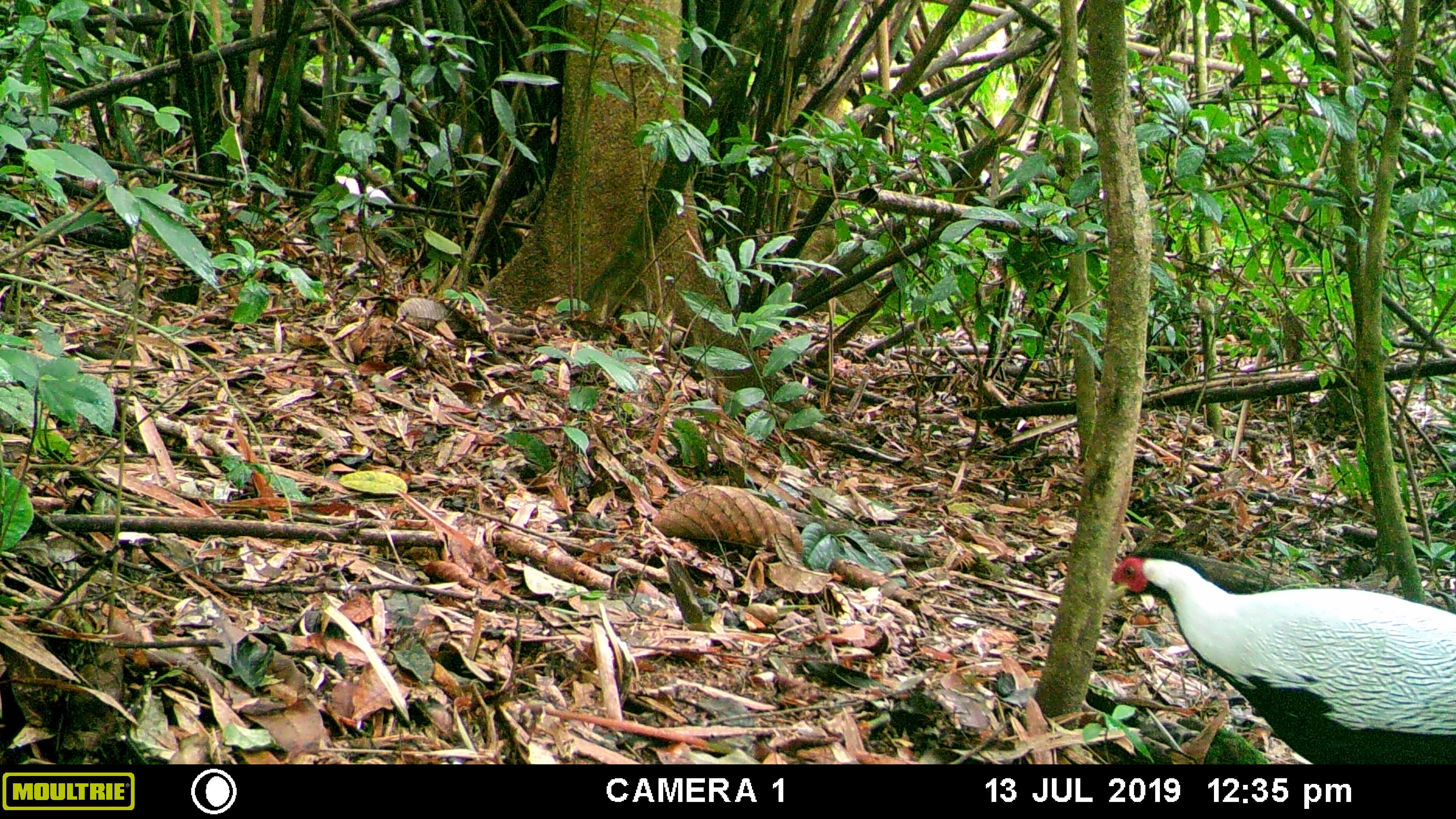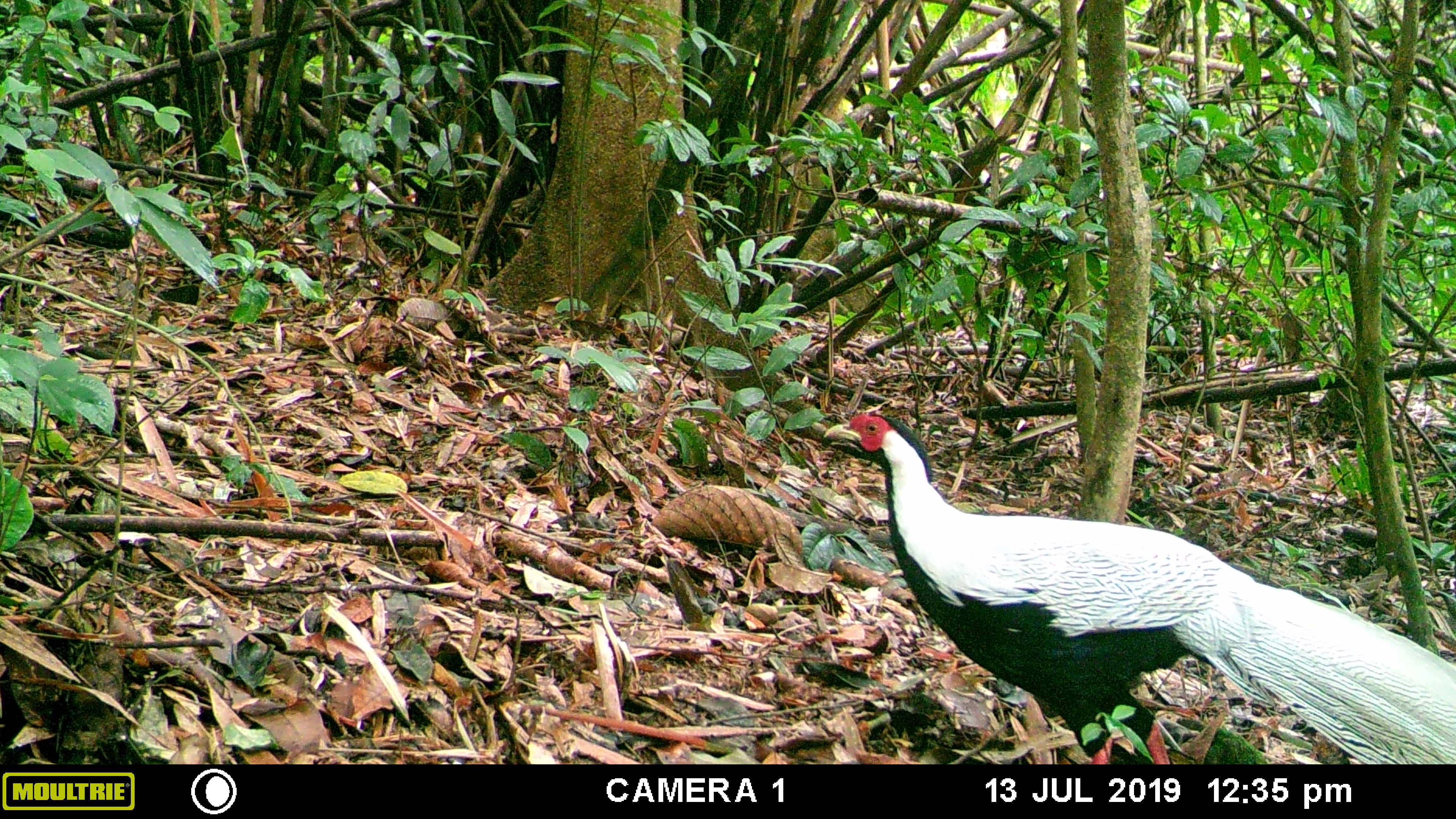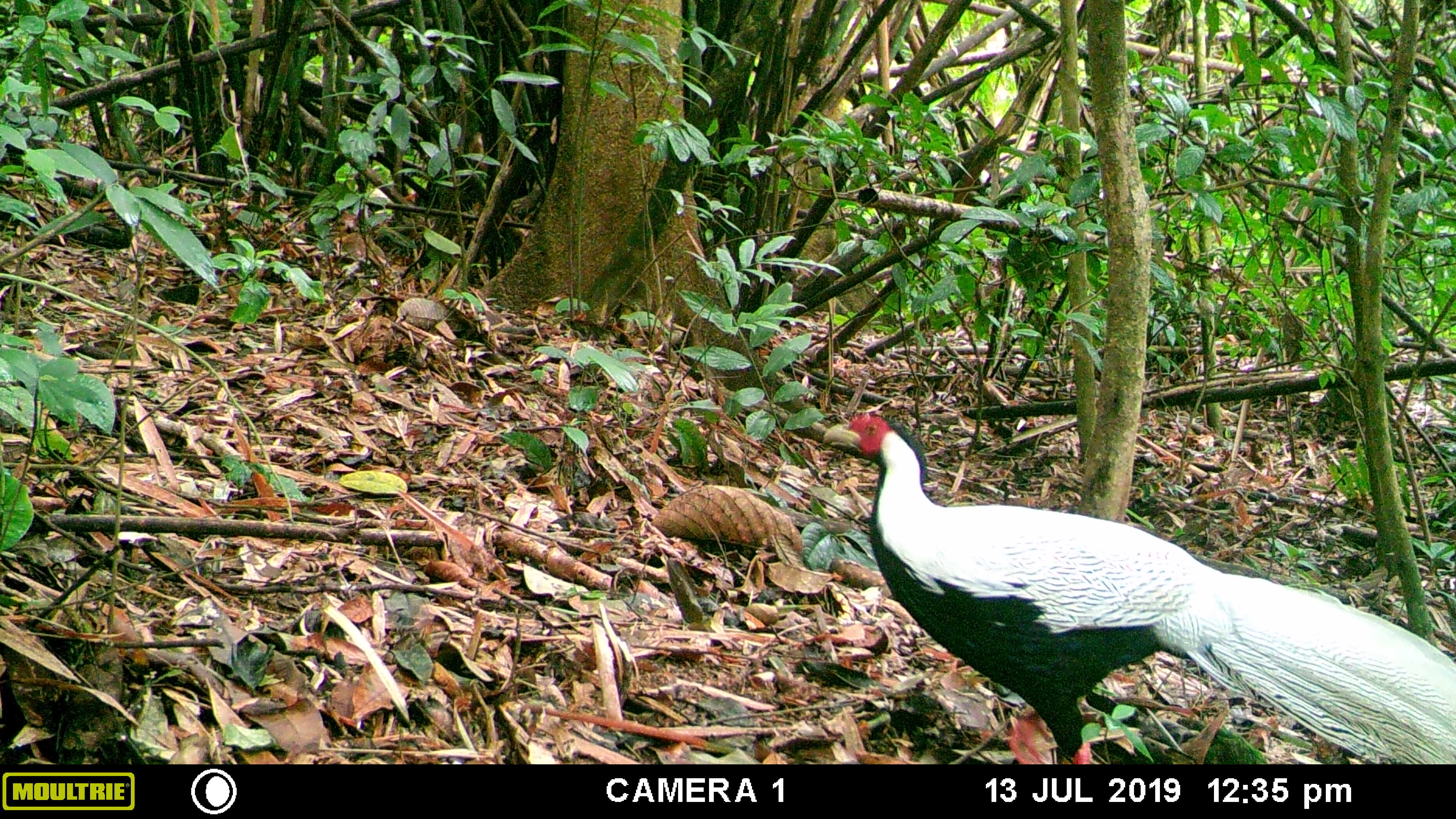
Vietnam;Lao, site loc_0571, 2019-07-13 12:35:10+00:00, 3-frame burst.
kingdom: Animalia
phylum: Chordata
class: Aves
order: Galliformes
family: Phasianidae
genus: Lophura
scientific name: Lophura nycthemera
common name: silver pheasant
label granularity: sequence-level